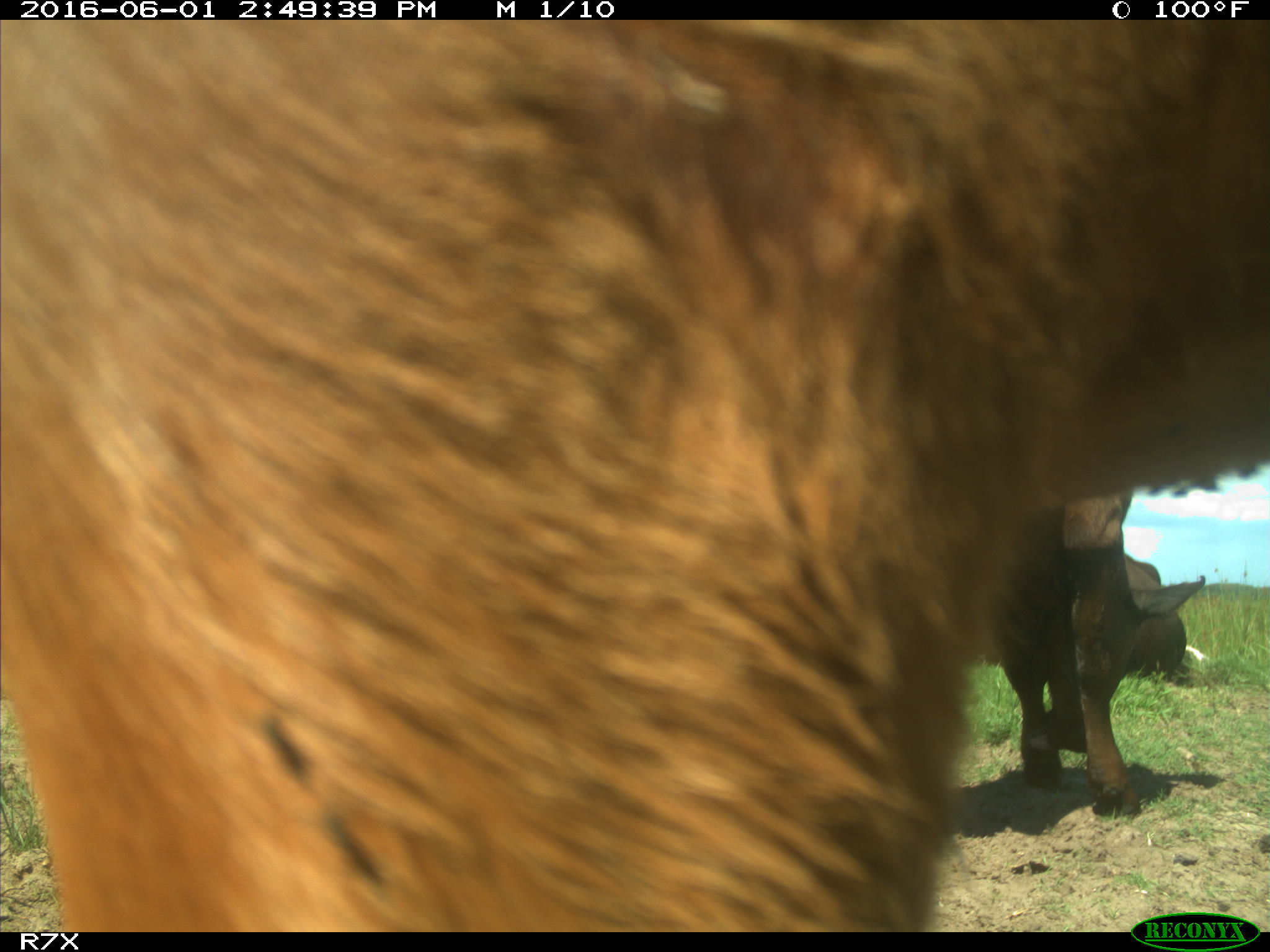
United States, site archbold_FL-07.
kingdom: Animalia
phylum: Chordata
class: Mammalia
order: Artiodactyla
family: Bovidae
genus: Bos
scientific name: Bos taurus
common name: domestic cow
Bos taurus (domestic cow).